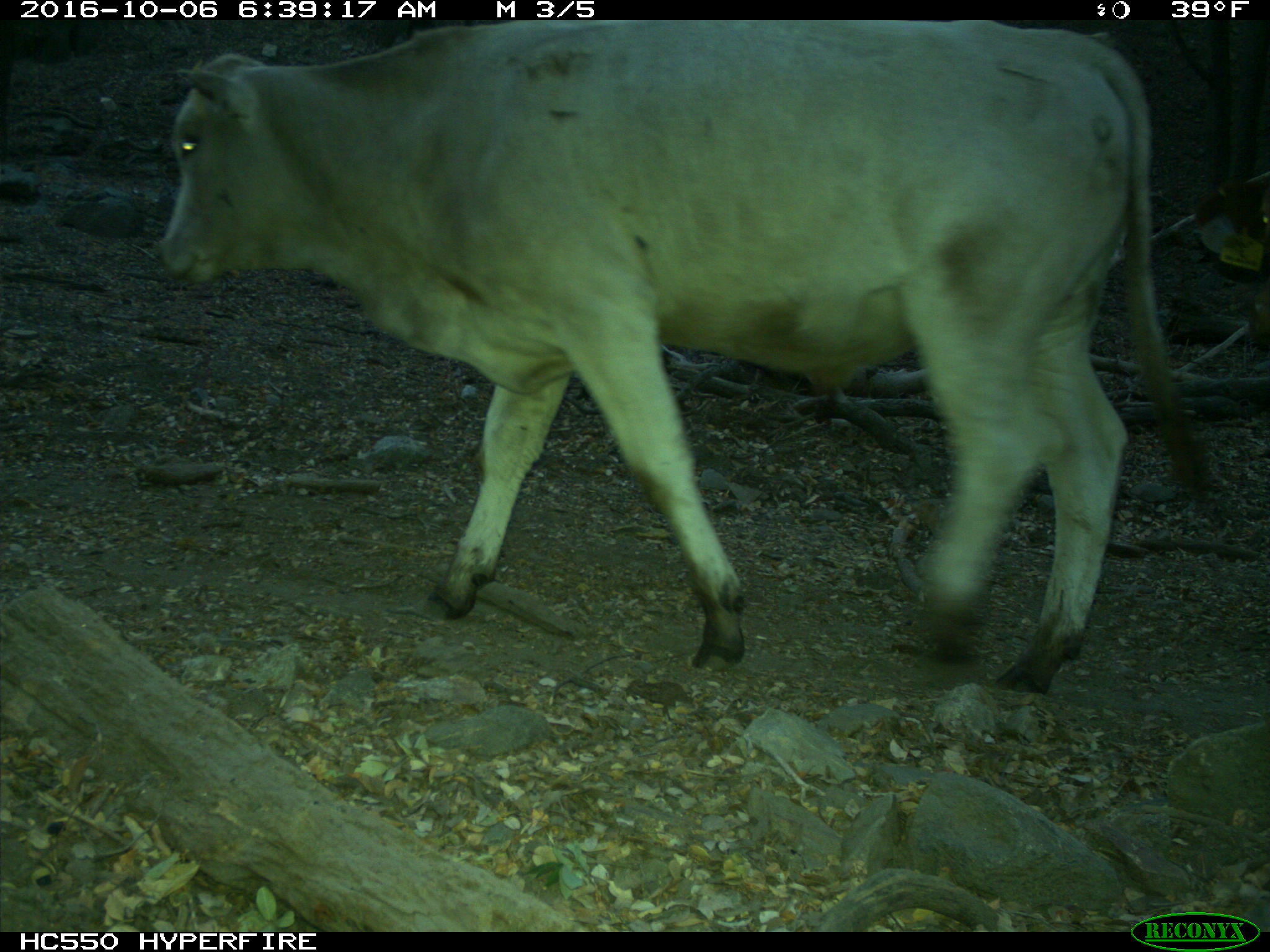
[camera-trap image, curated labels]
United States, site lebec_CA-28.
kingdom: Animalia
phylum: Chordata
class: Mammalia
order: Artiodactyla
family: Bovidae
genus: Bos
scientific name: Bos taurus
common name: domestic cow